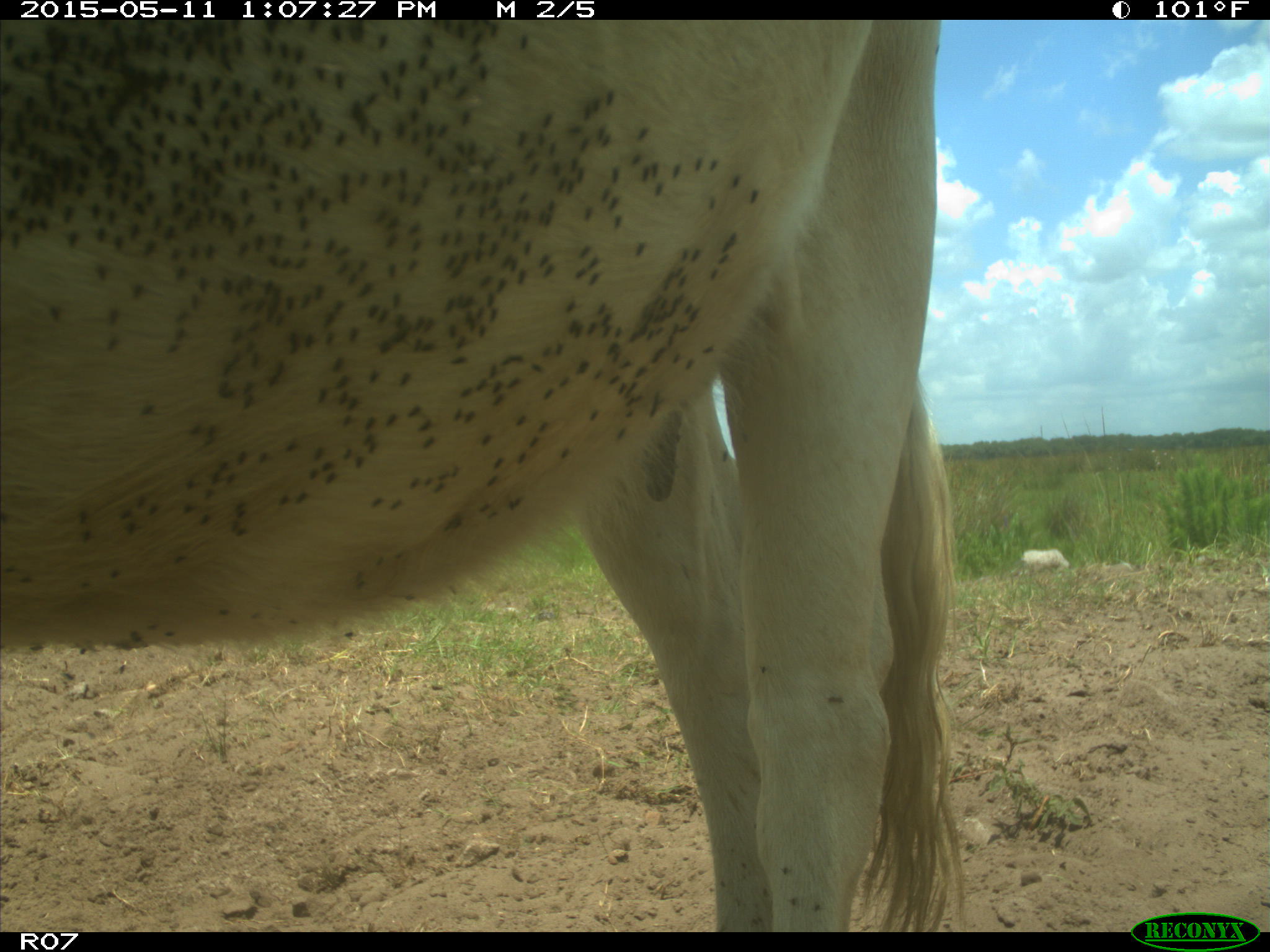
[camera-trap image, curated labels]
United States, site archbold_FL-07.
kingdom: Animalia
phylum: Chordata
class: Mammalia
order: Artiodactyla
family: Bovidae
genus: Bos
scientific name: Bos taurus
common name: domestic cow